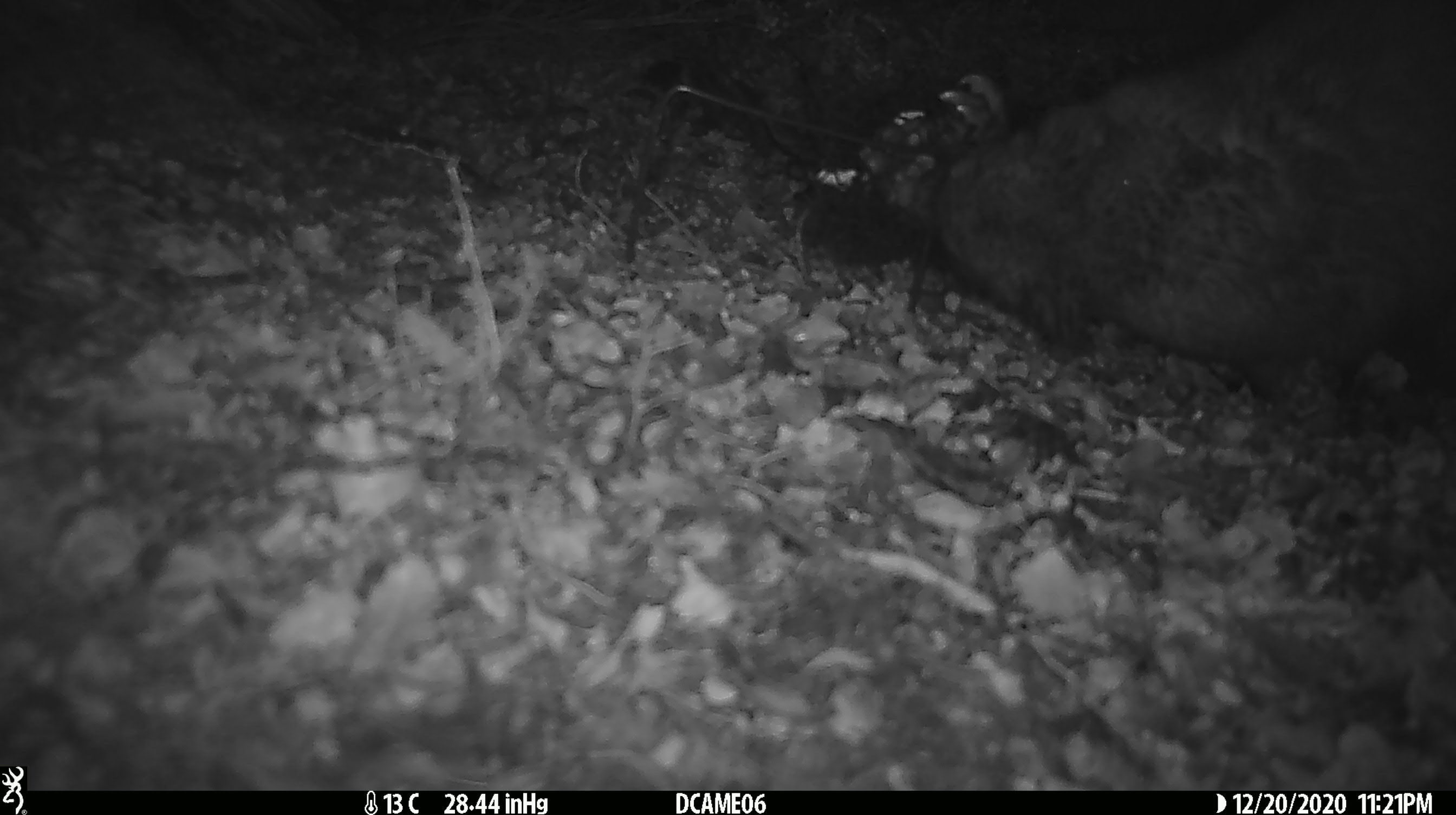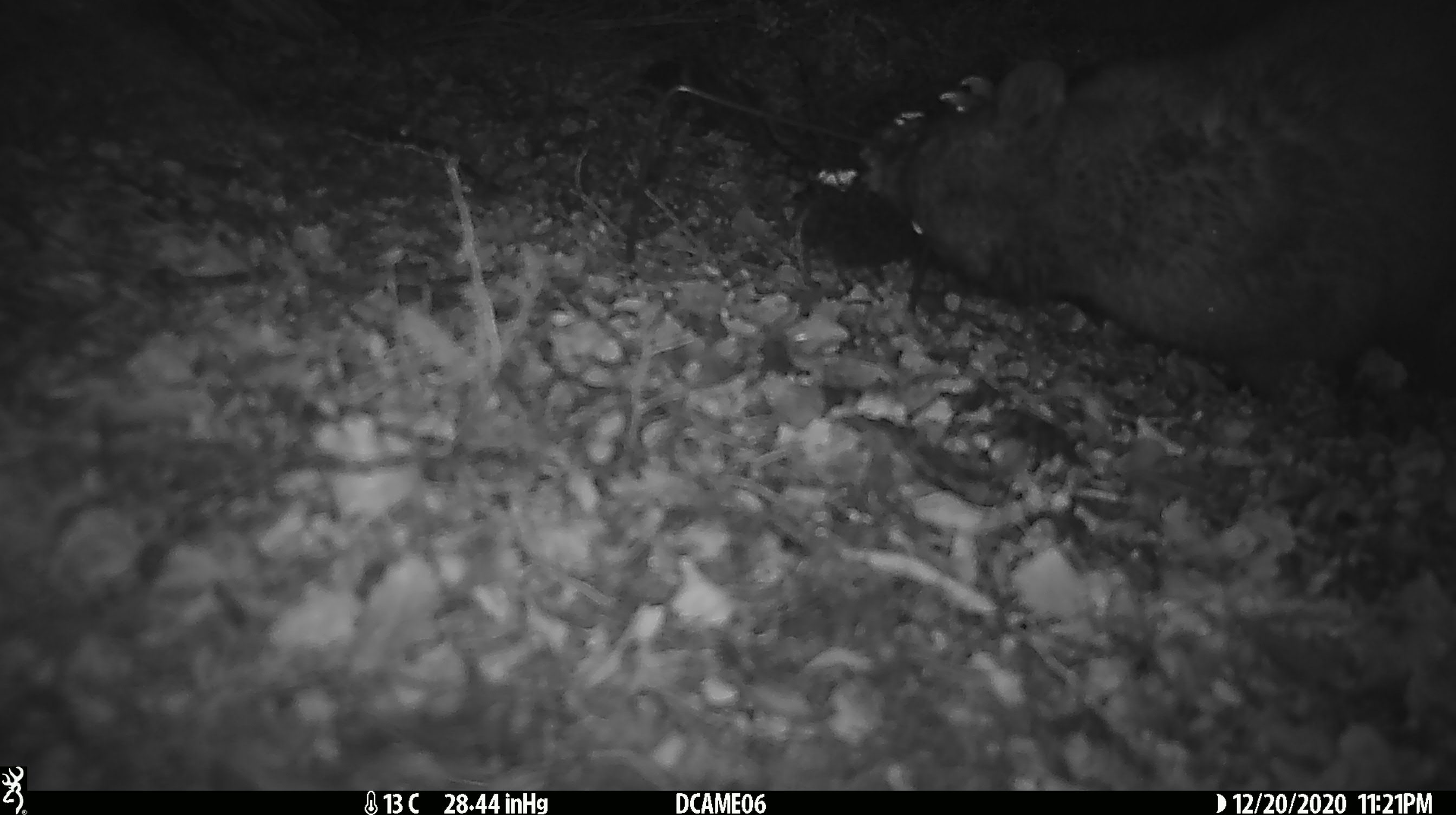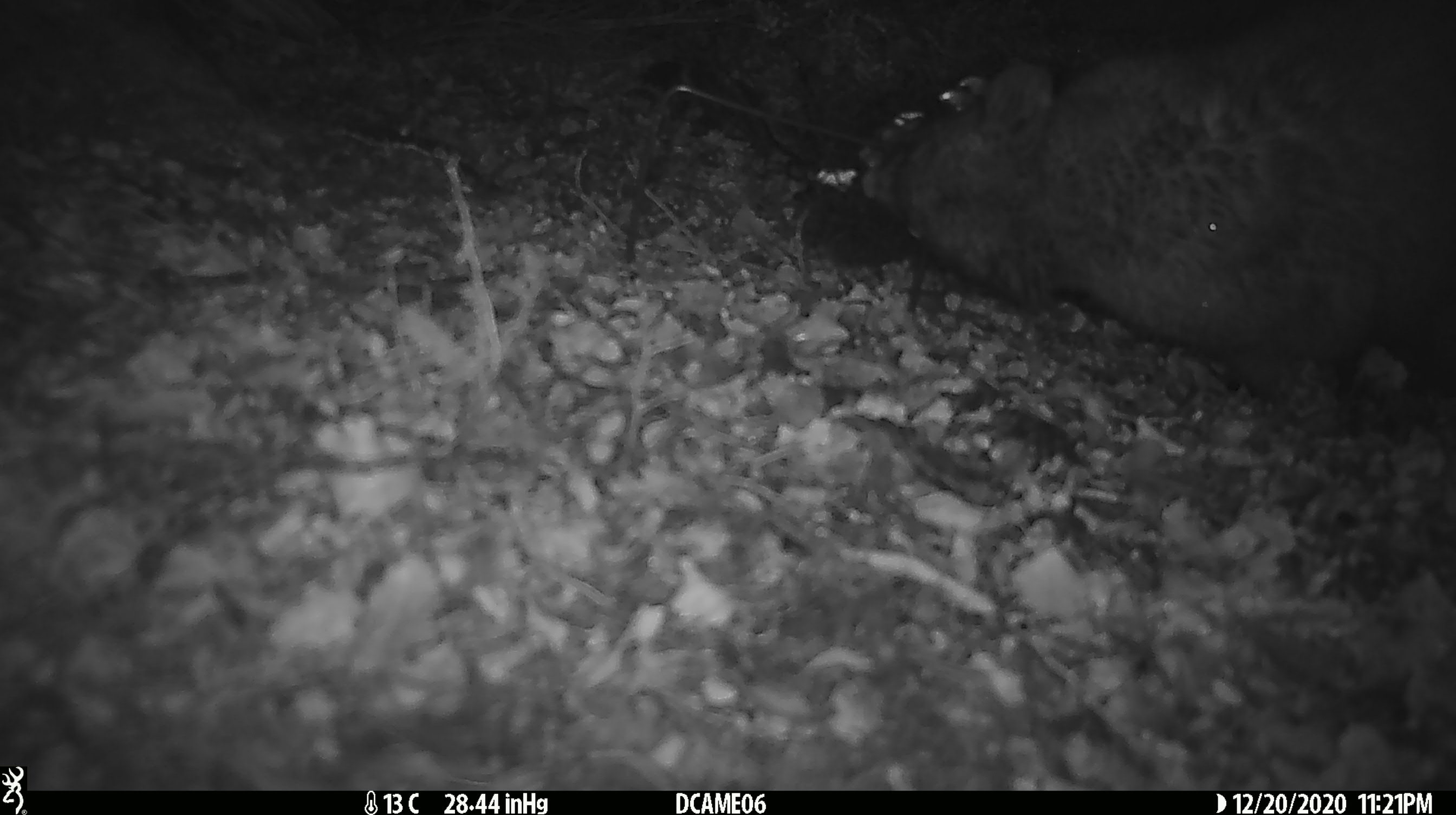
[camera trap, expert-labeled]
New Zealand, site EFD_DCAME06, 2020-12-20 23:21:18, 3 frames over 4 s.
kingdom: Animalia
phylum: Chordata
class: Mammalia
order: Diprotodontia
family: Phalangeridae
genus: Trichosurus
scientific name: Trichosurus vulpecula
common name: common brushtail possum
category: possum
Possum (common brushtail possum) (Trichosurus vulpecula).